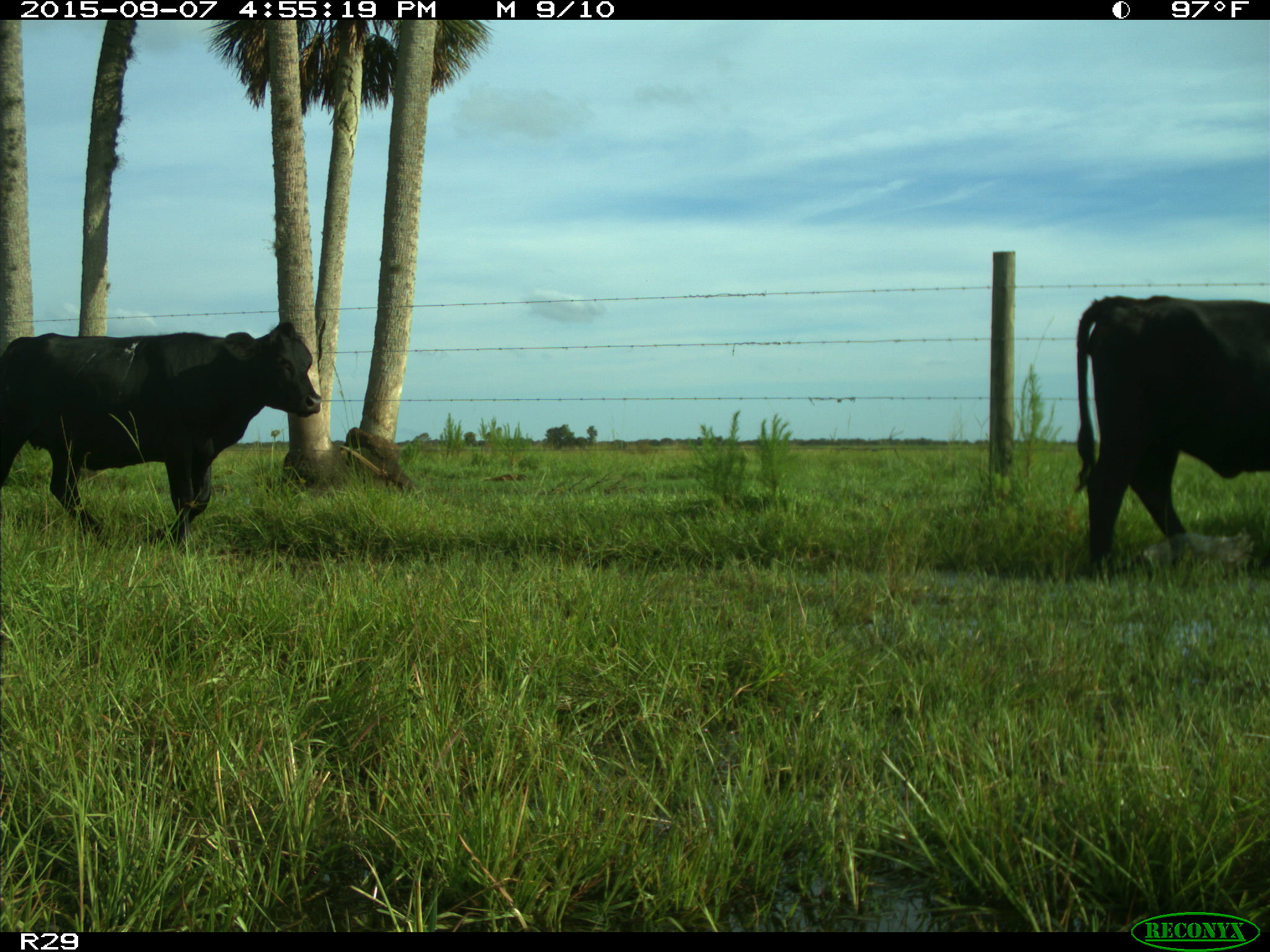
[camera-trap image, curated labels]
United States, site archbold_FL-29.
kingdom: Animalia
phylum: Chordata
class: Mammalia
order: Artiodactyla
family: Bovidae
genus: Bos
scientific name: Bos taurus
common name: domestic cow